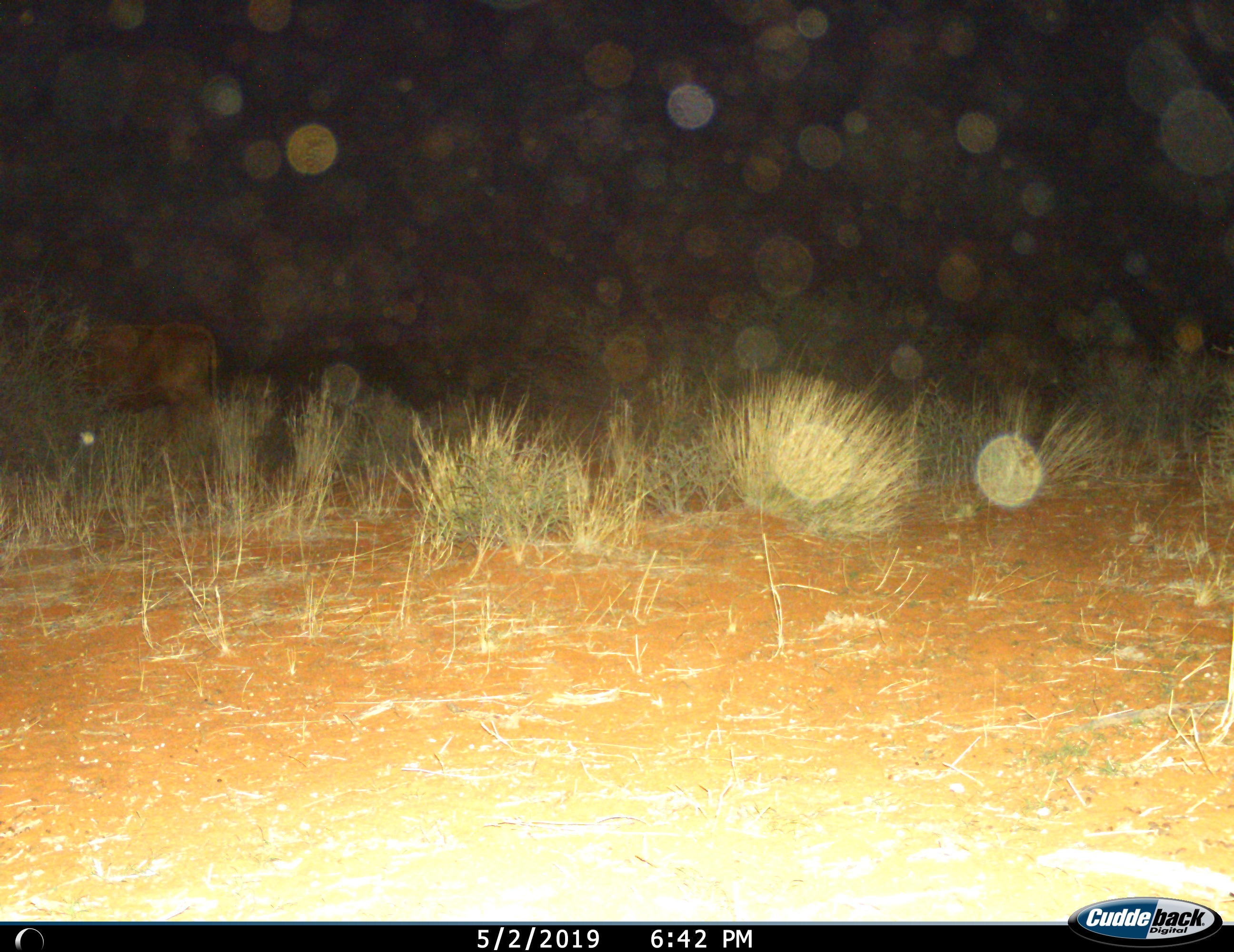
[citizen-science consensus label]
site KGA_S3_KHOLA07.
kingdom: Animalia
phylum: Chordata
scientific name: Vertebrata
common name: domestic animal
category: domesticanimal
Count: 1.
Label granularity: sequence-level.